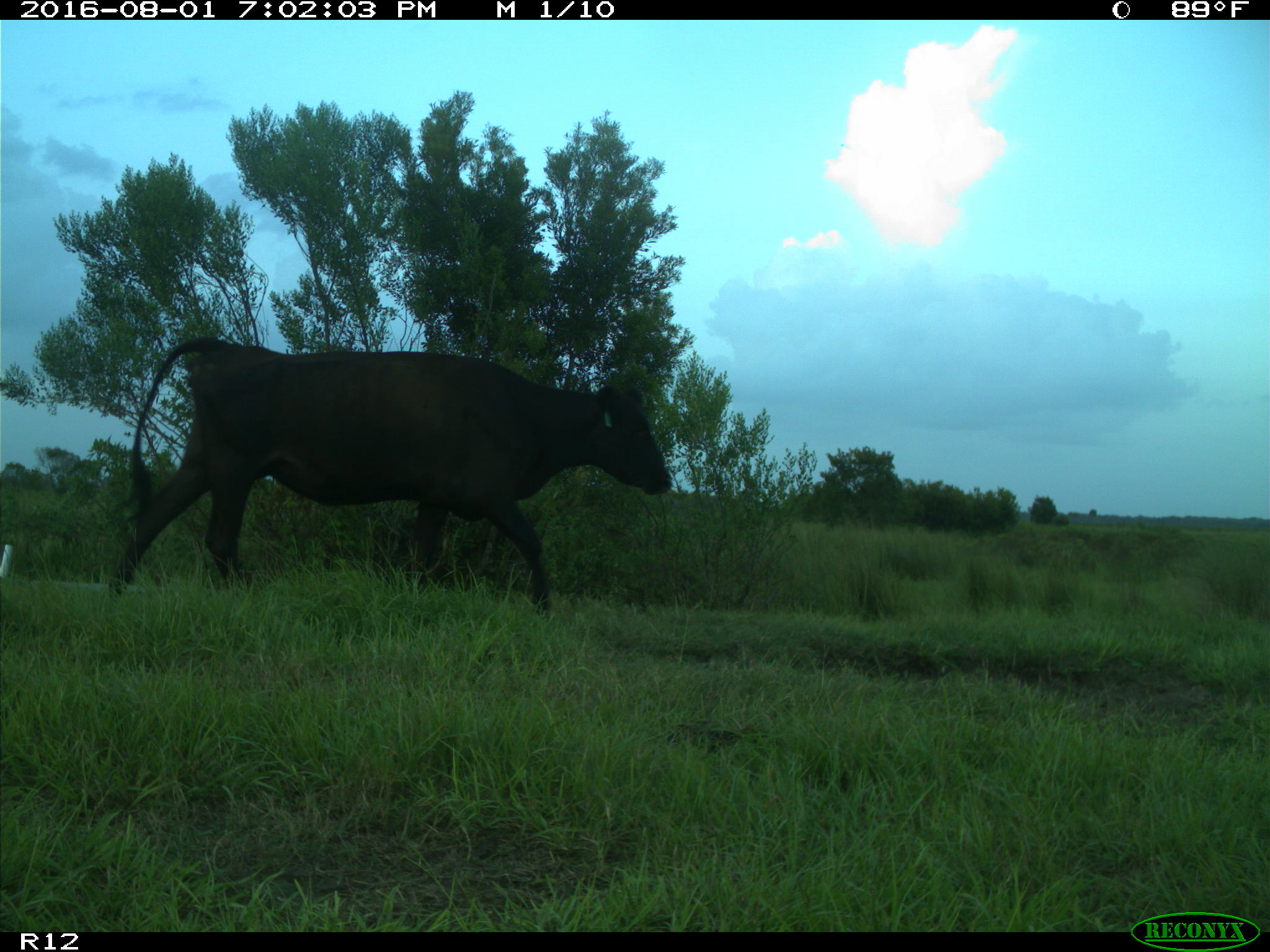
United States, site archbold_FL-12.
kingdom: Animalia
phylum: Chordata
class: Mammalia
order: Artiodactyla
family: Bovidae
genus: Bos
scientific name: Bos taurus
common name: domestic cow